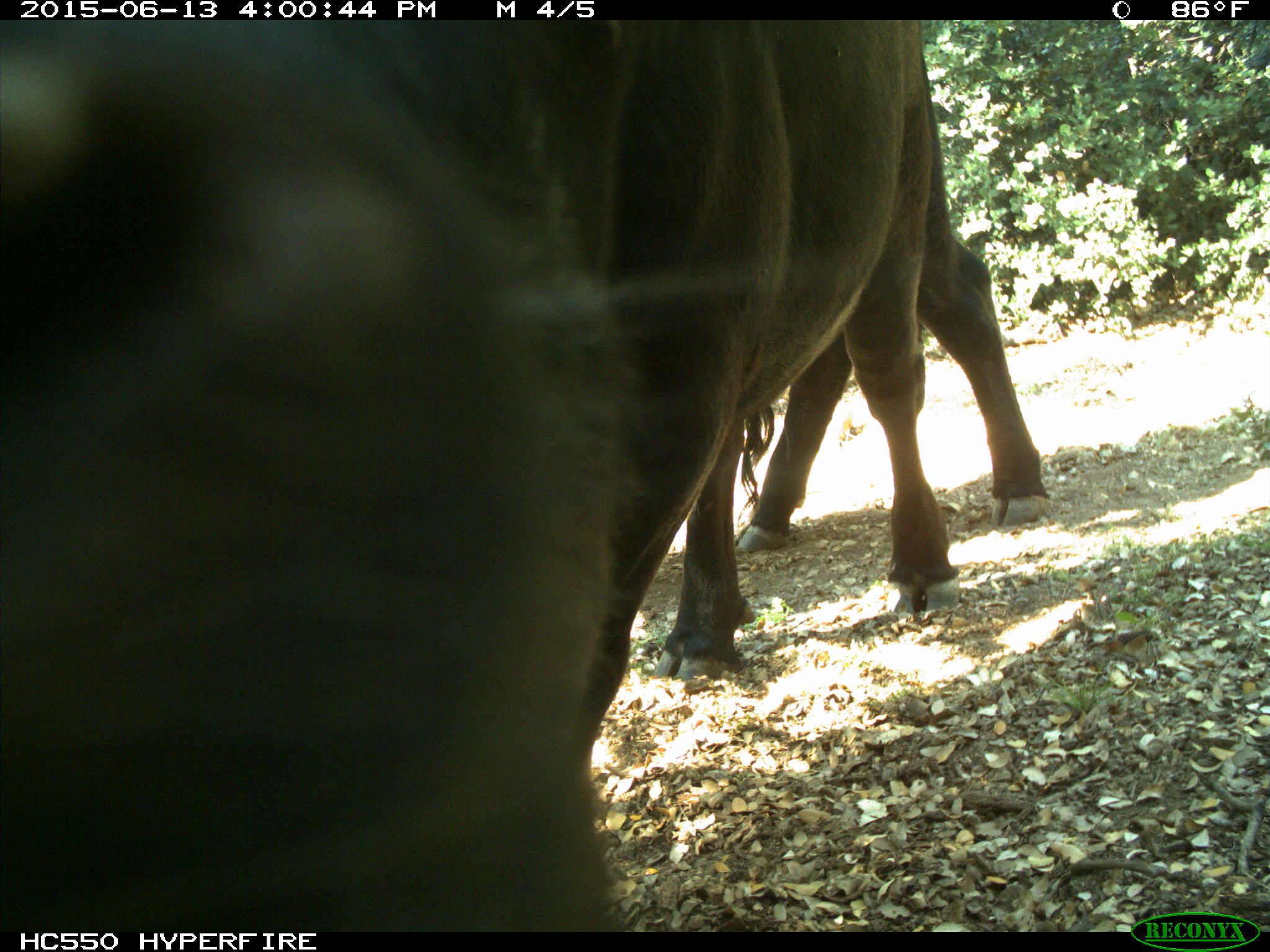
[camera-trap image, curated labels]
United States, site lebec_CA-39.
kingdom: Animalia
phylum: Chordata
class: Mammalia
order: Artiodactyla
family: Bovidae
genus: Bos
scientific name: Bos taurus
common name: domestic cow